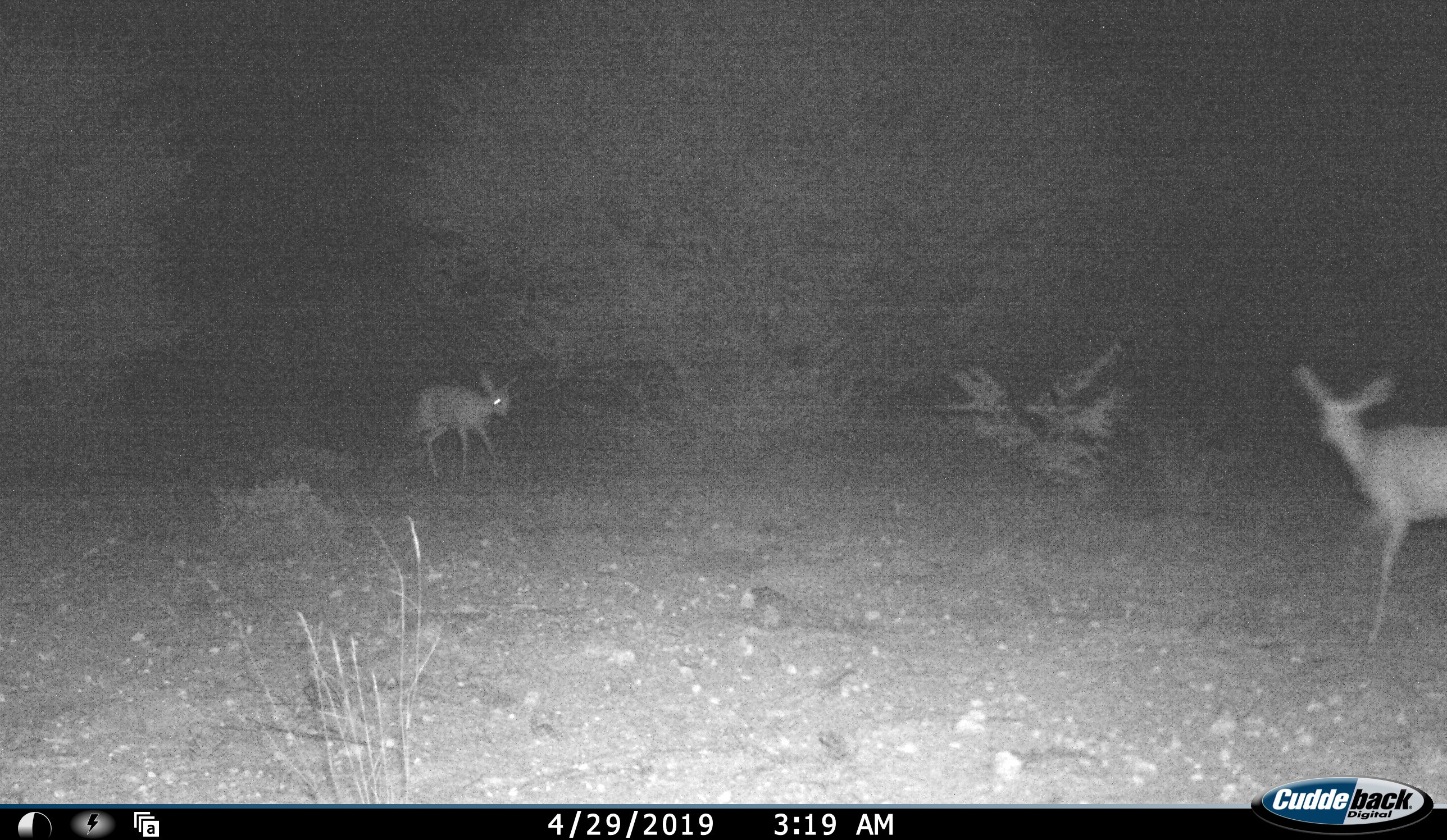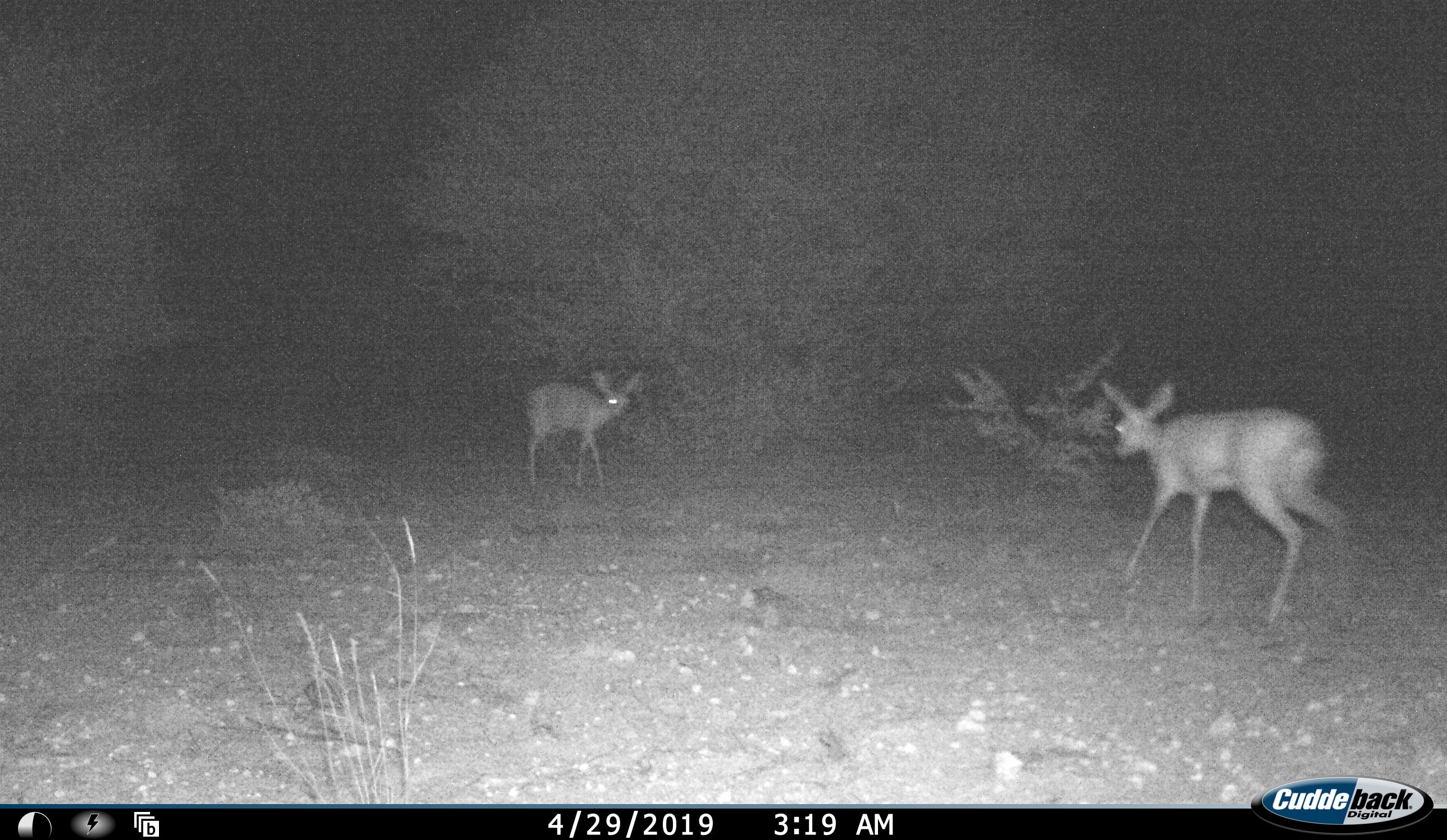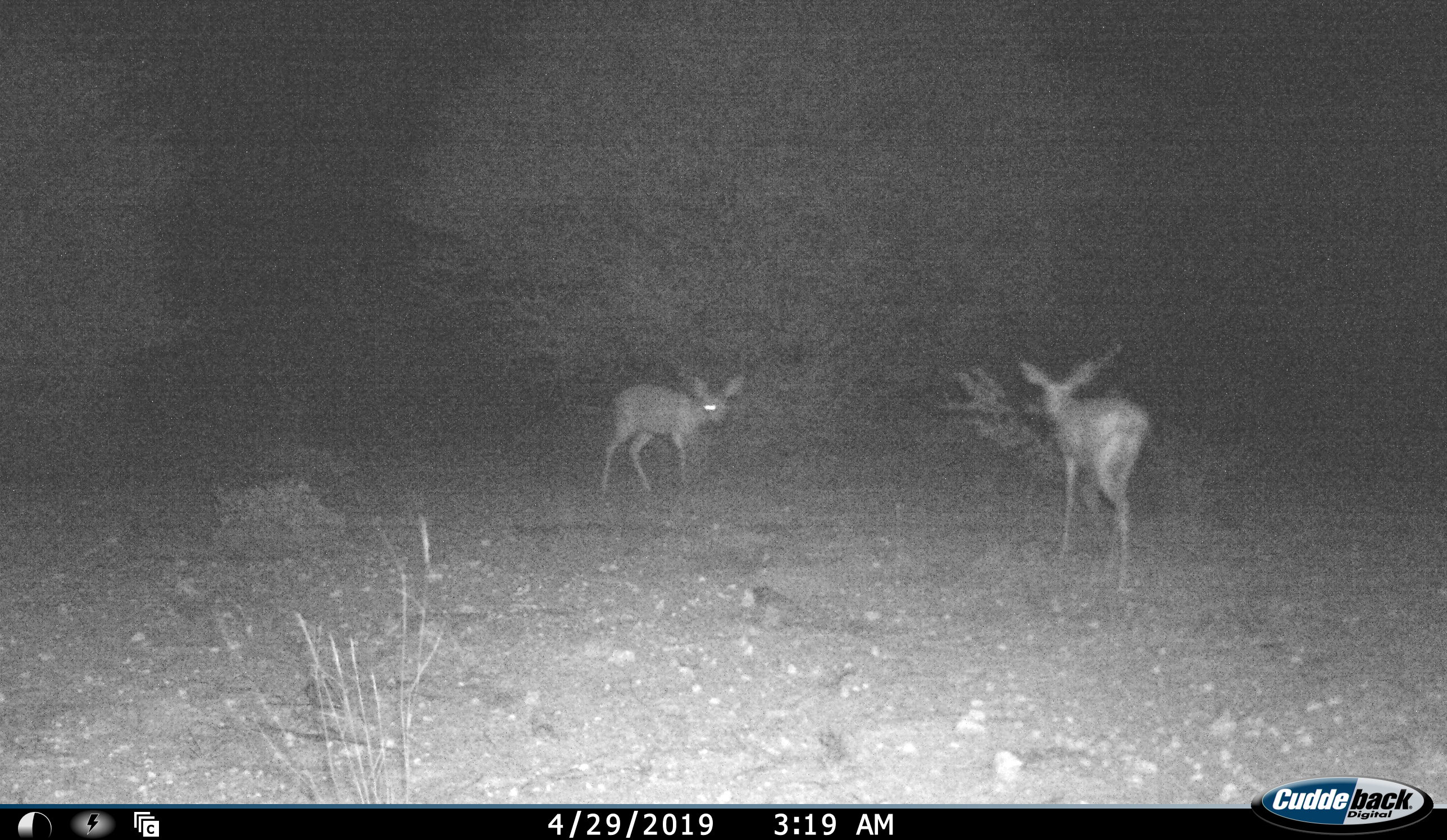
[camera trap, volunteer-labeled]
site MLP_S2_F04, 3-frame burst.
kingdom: Animalia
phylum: Chordata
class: Mammalia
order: Artiodactyla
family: Bovidae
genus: Raphicerus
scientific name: Raphicerus campestris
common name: steenbok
Steenbok (Raphicerus campestris), count 2. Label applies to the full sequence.